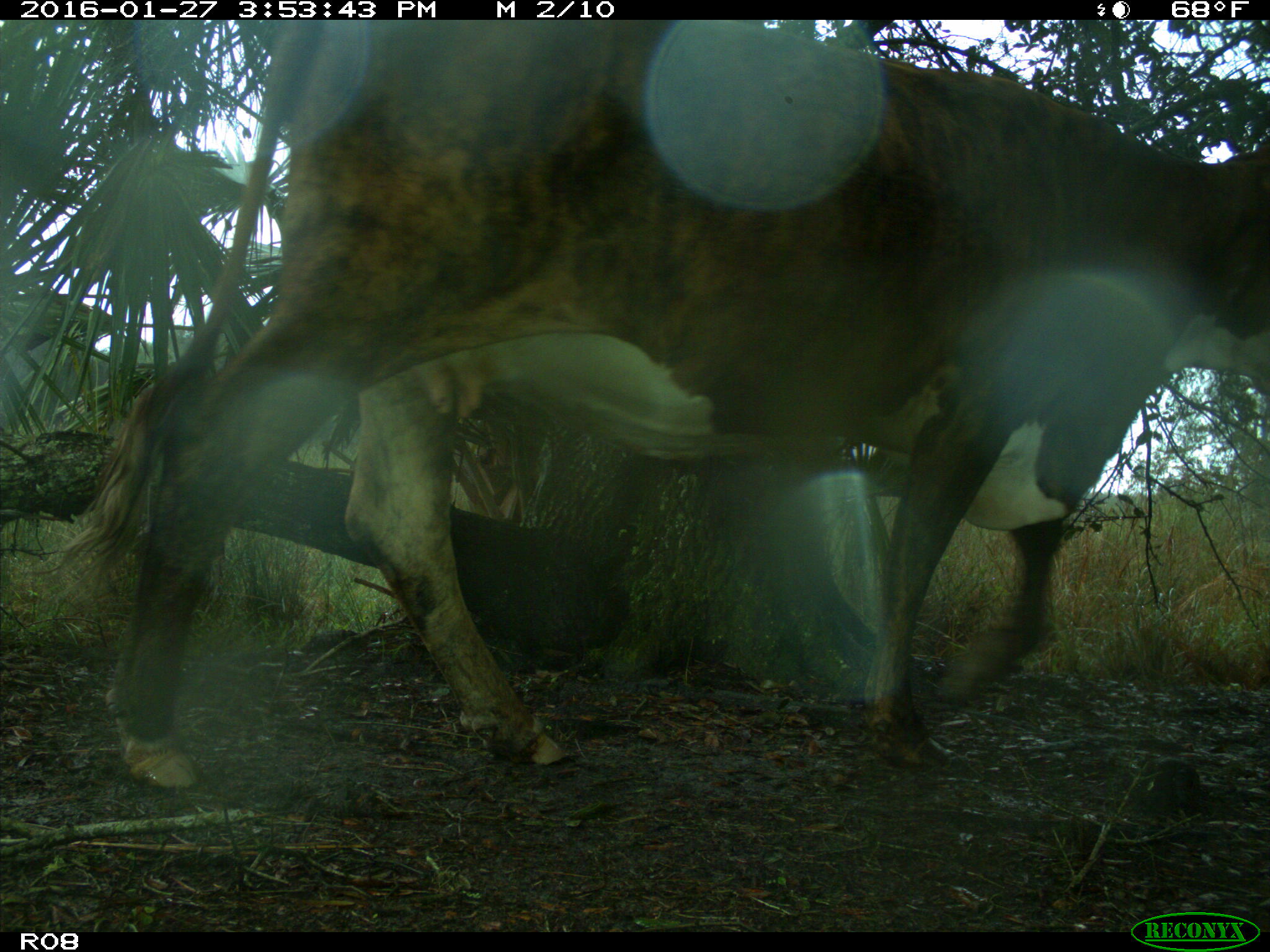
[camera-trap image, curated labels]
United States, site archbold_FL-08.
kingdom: Animalia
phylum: Chordata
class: Mammalia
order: Artiodactyla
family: Bovidae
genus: Bos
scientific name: Bos taurus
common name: domestic cow